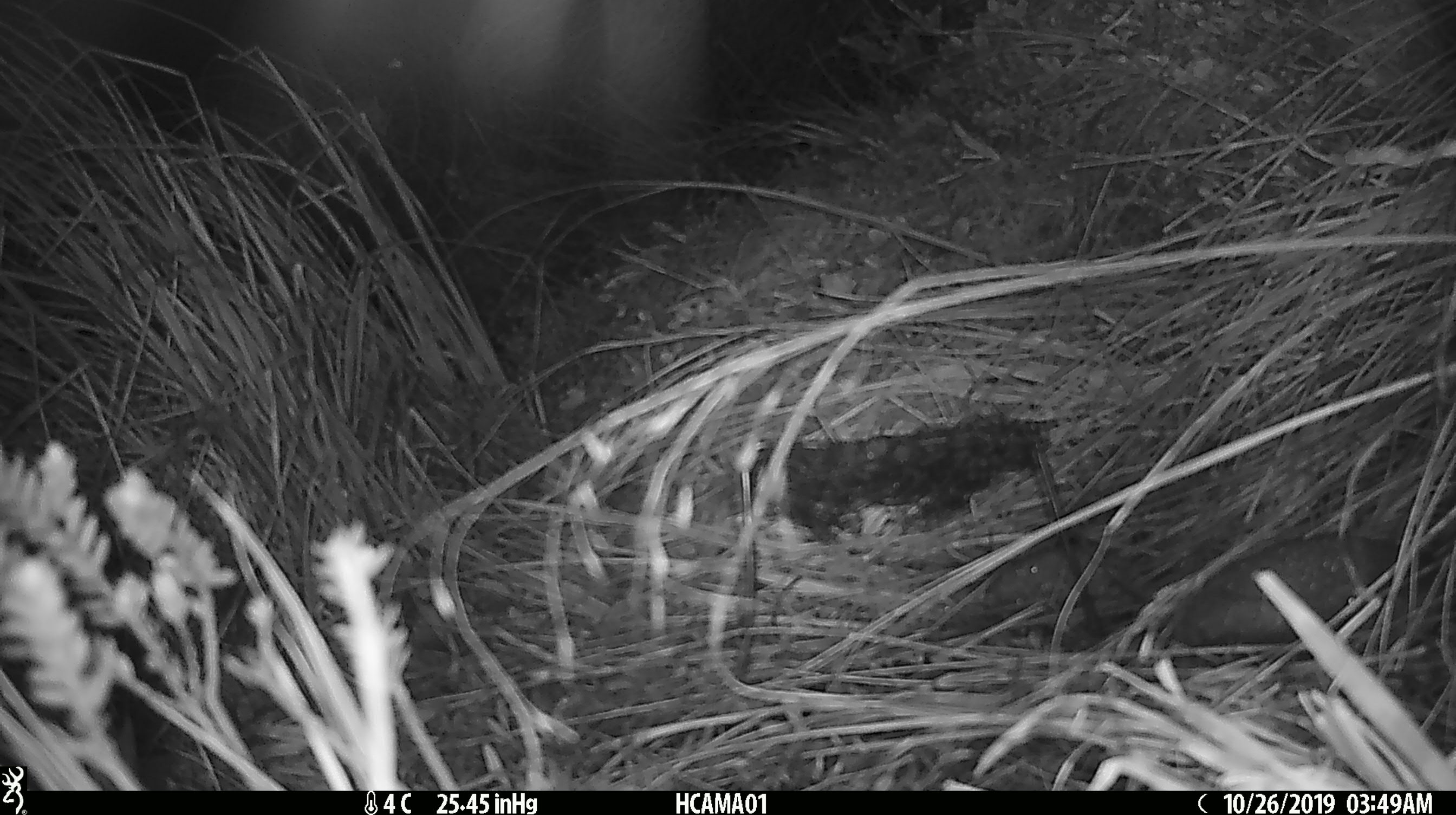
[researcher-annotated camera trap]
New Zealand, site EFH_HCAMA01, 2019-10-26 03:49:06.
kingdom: Animalia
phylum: Chordata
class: Mammalia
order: Rodentia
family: Muridae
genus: Mus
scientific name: Mus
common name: mouse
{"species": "mouse (Mus)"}